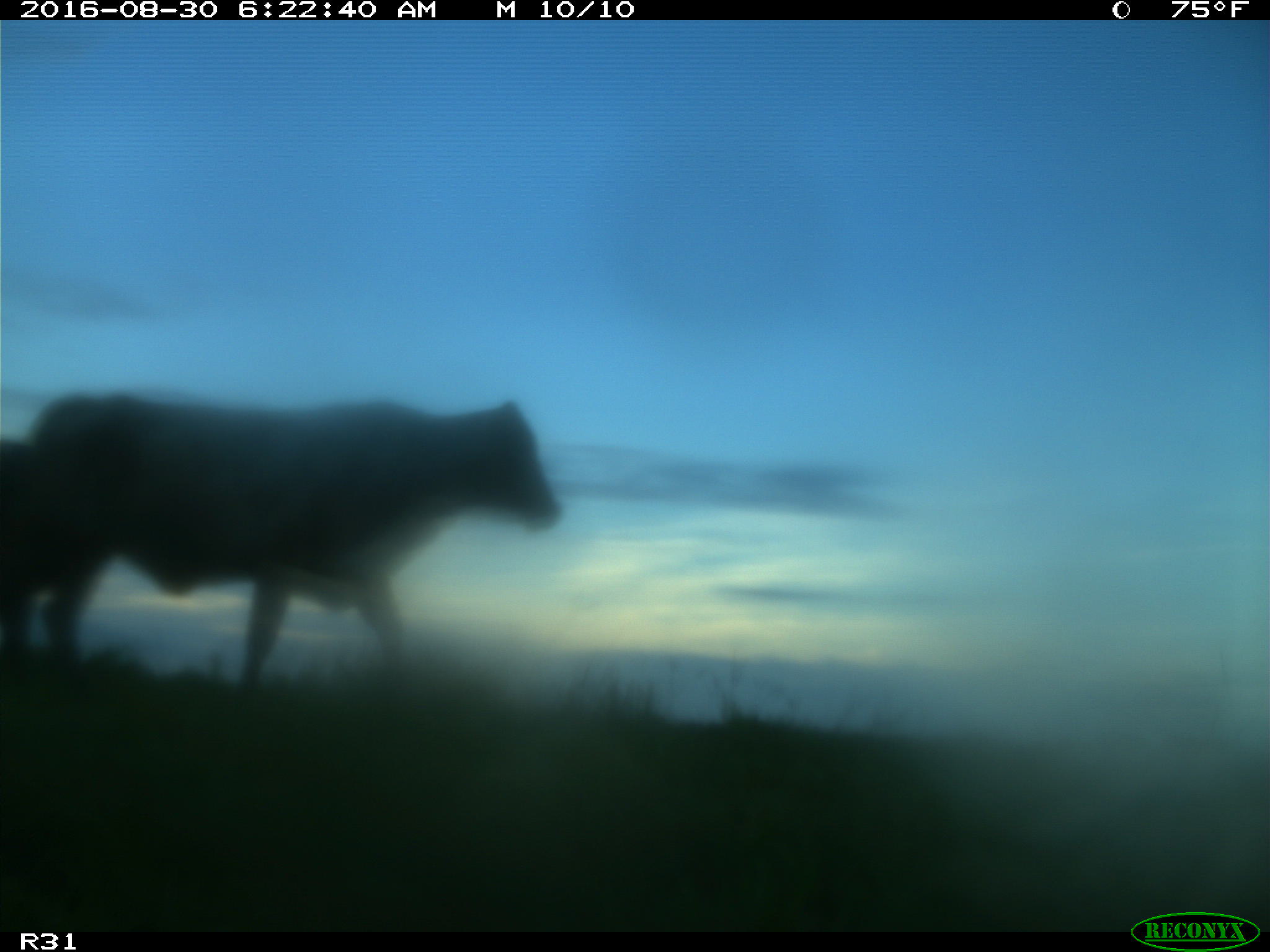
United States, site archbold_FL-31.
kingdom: Animalia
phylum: Chordata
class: Mammalia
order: Artiodactyla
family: Bovidae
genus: Bos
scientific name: Bos taurus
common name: domestic cow